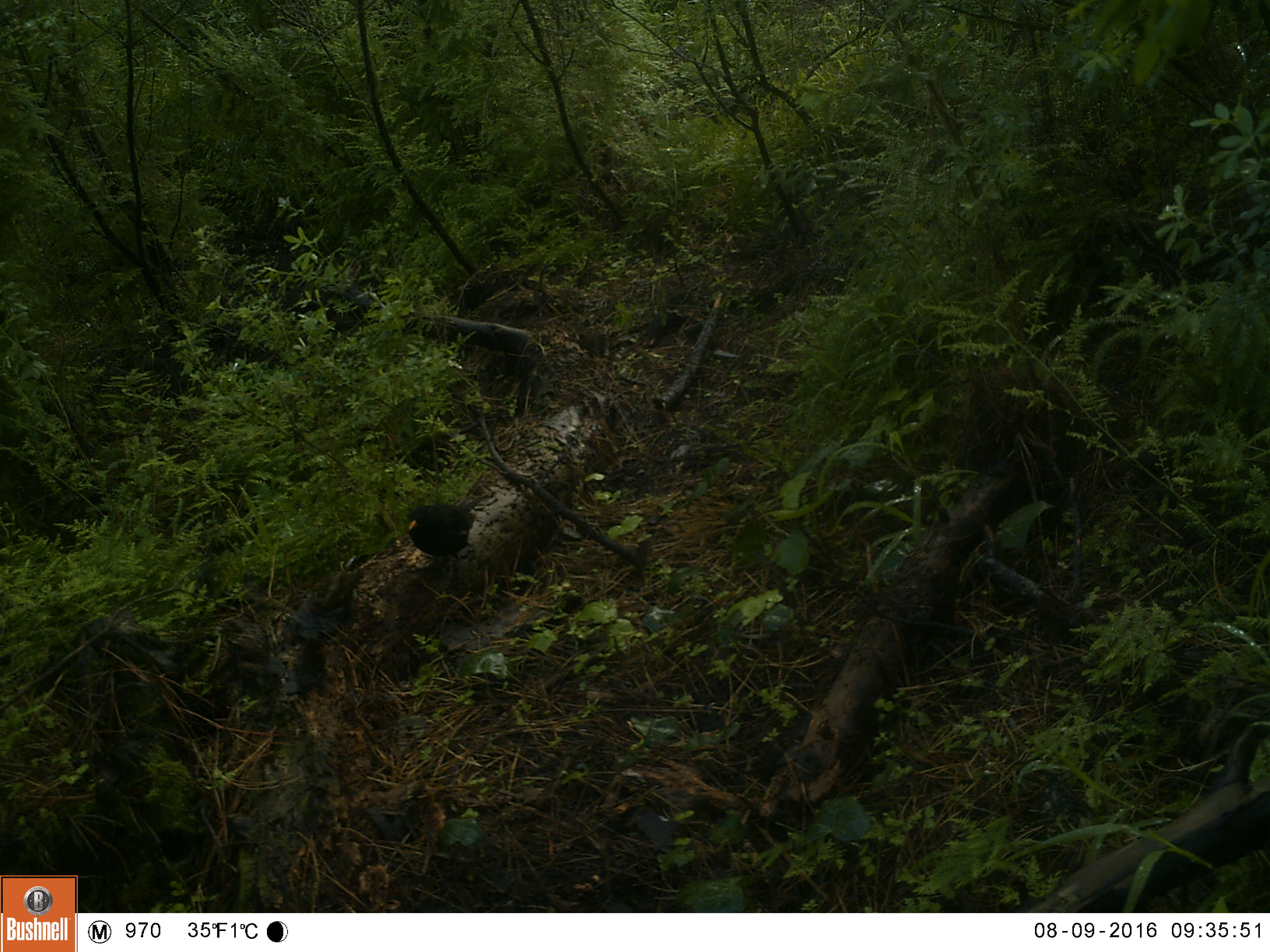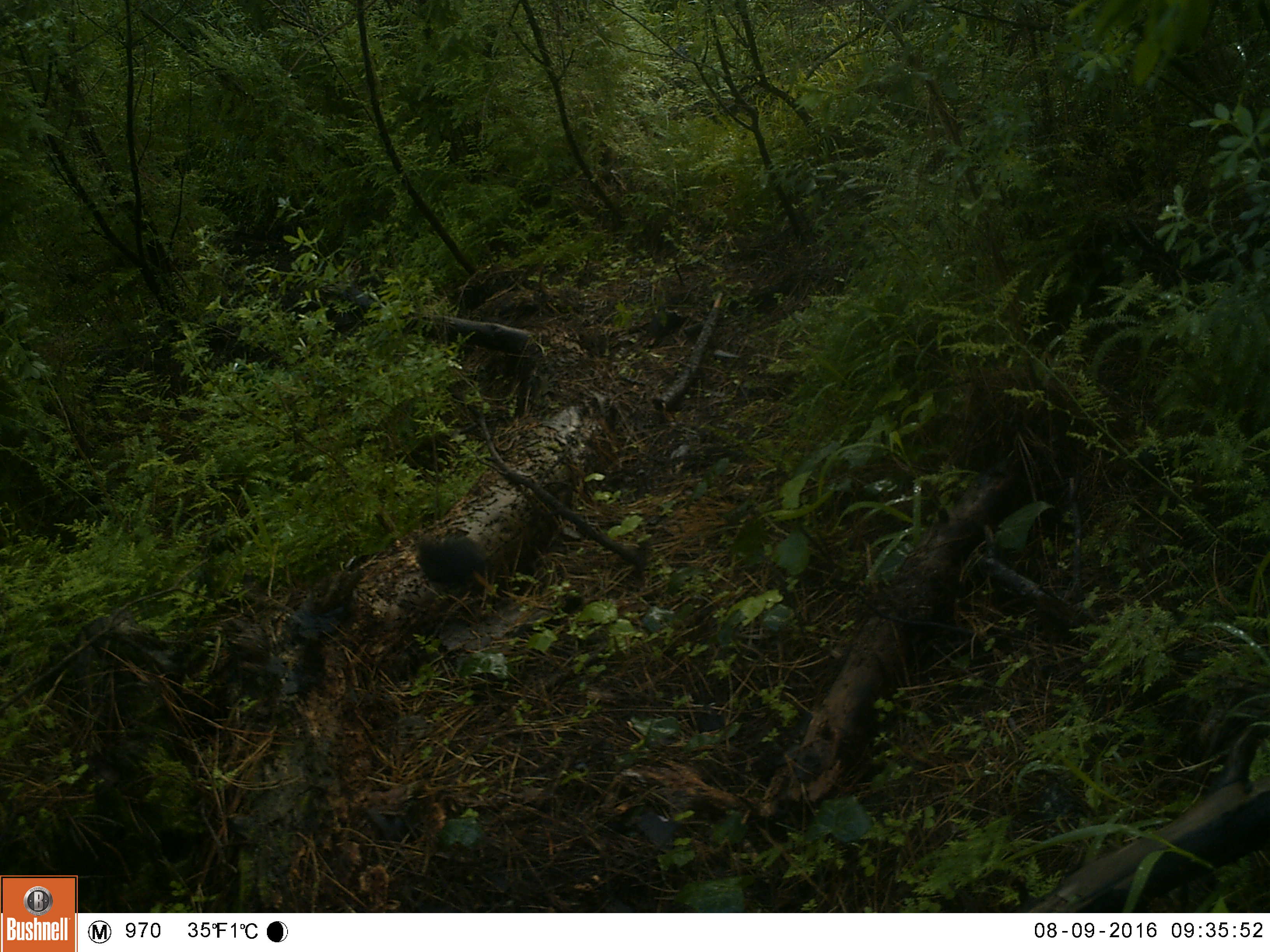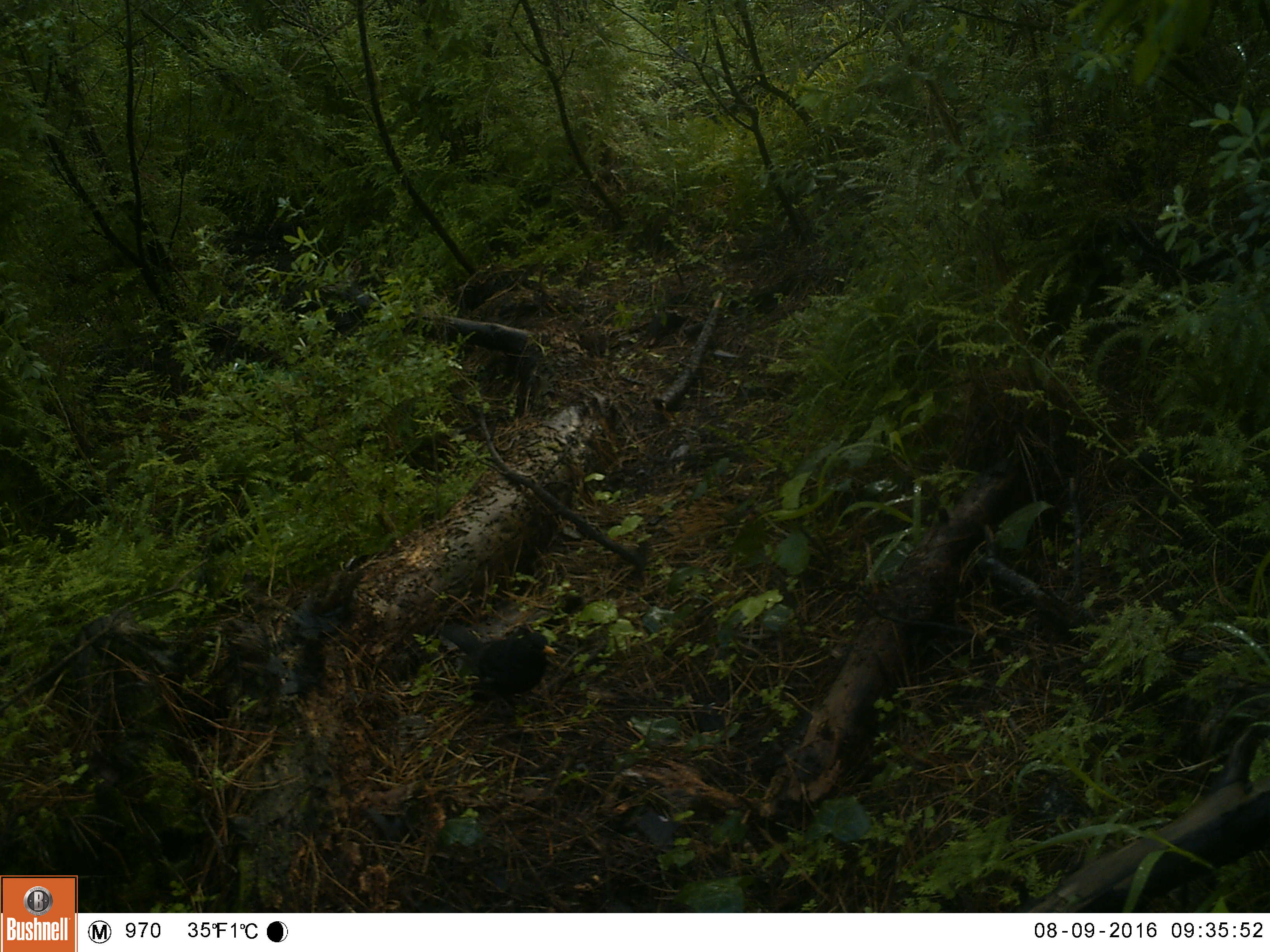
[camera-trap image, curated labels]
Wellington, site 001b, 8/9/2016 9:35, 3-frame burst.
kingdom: Animalia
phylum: Chordata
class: Aves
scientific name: Aves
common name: bird